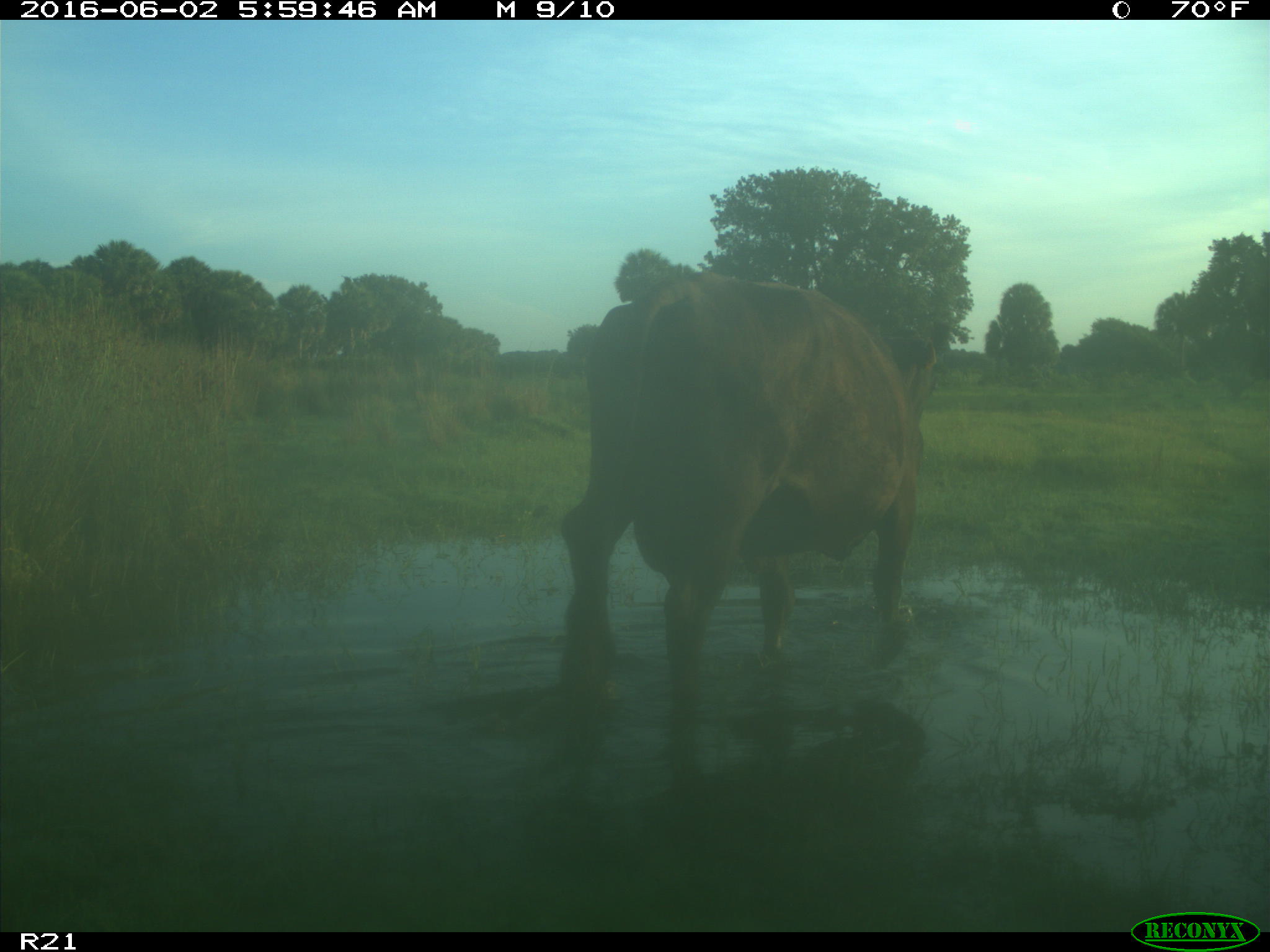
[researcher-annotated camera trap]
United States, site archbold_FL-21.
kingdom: Animalia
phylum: Chordata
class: Mammalia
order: Artiodactyla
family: Bovidae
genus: Bos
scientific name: Bos taurus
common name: domestic cow